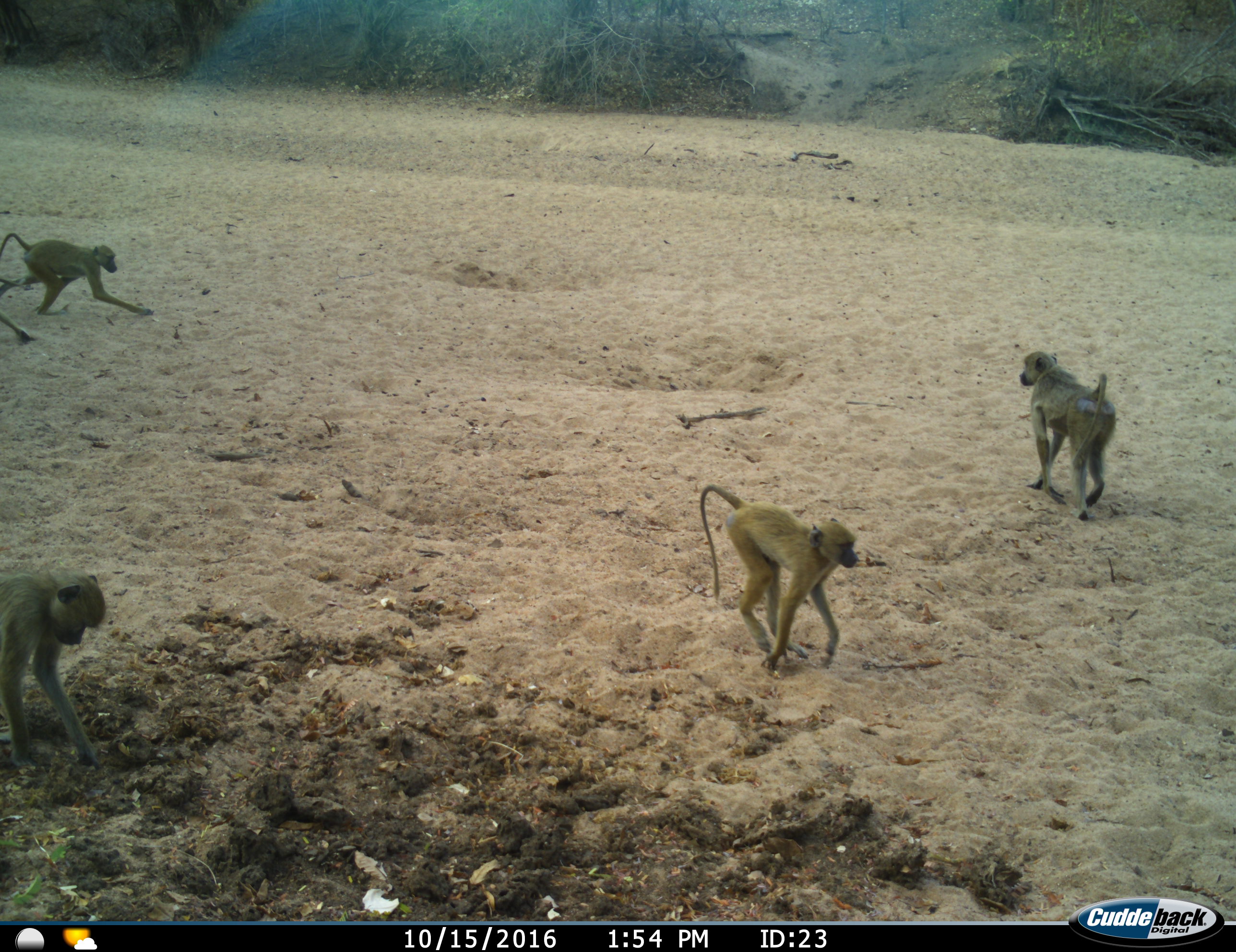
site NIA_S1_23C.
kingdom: Animalia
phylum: Chordata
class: Mammalia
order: Primates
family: Cercopithecidae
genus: Papio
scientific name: Papio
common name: baboon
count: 4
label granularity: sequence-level